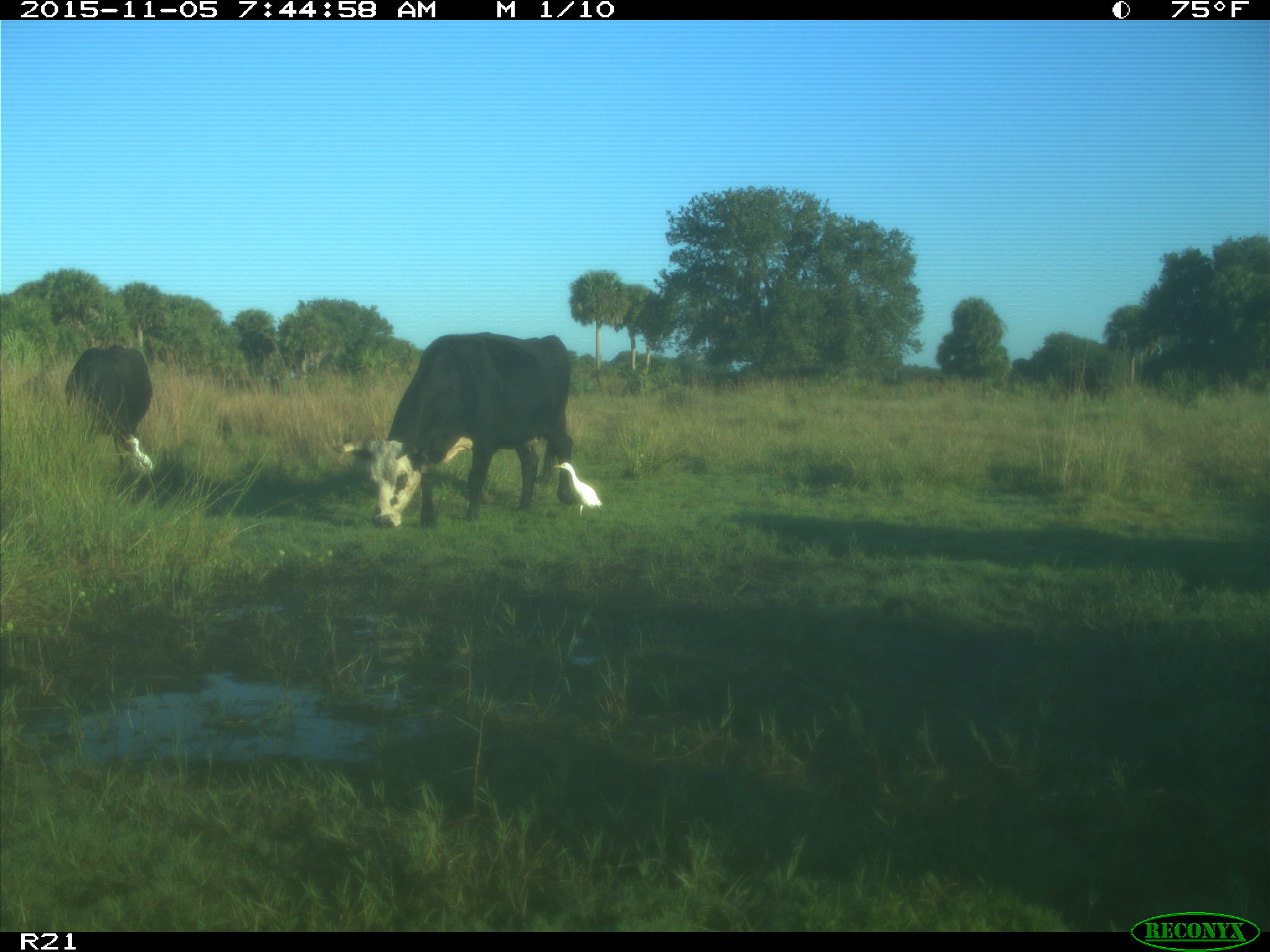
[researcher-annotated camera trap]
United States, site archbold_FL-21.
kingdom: Animalia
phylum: Chordata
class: Mammalia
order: Artiodactyla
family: Bovidae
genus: Bos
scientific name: Bos taurus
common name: domestic cow